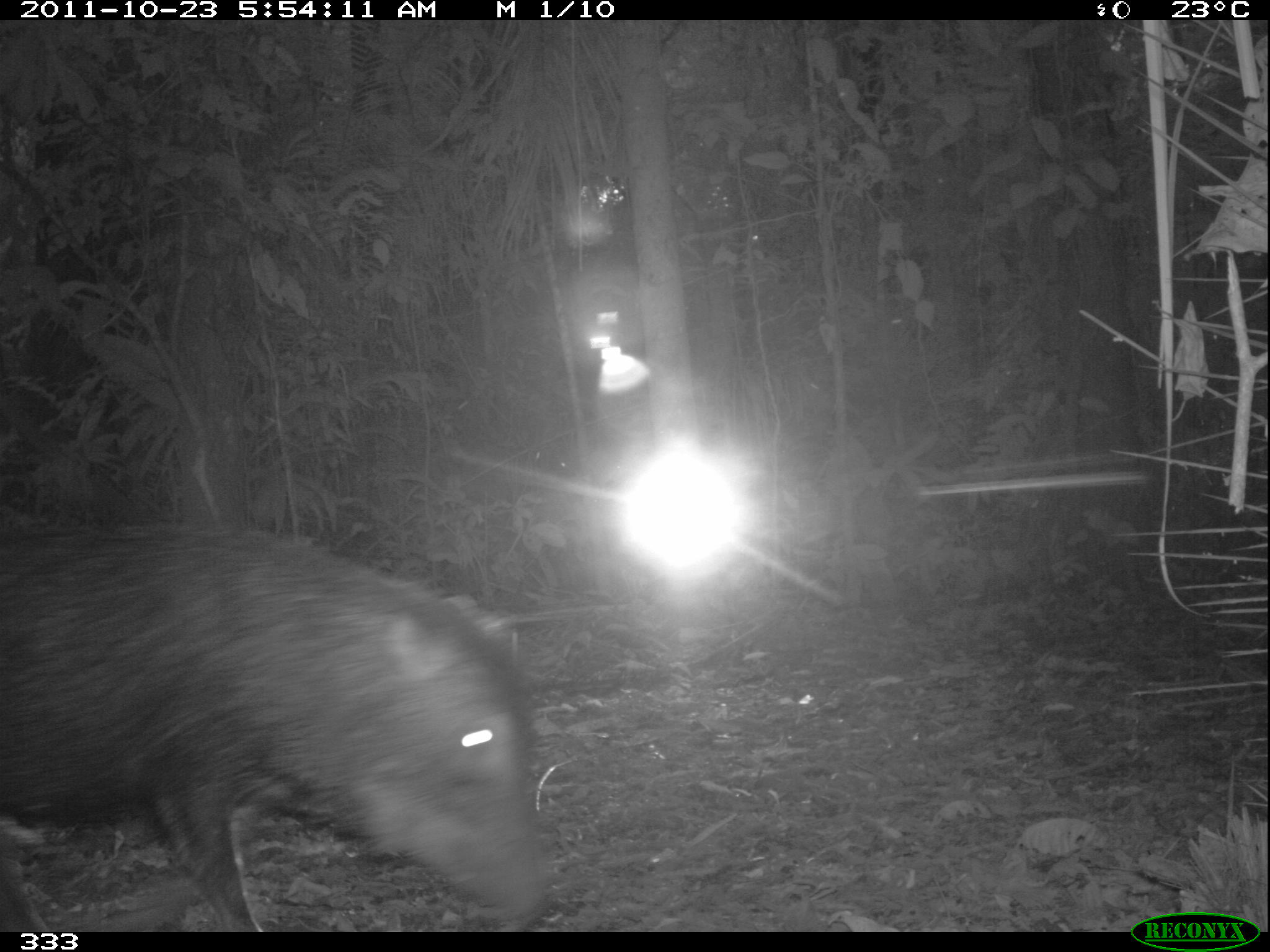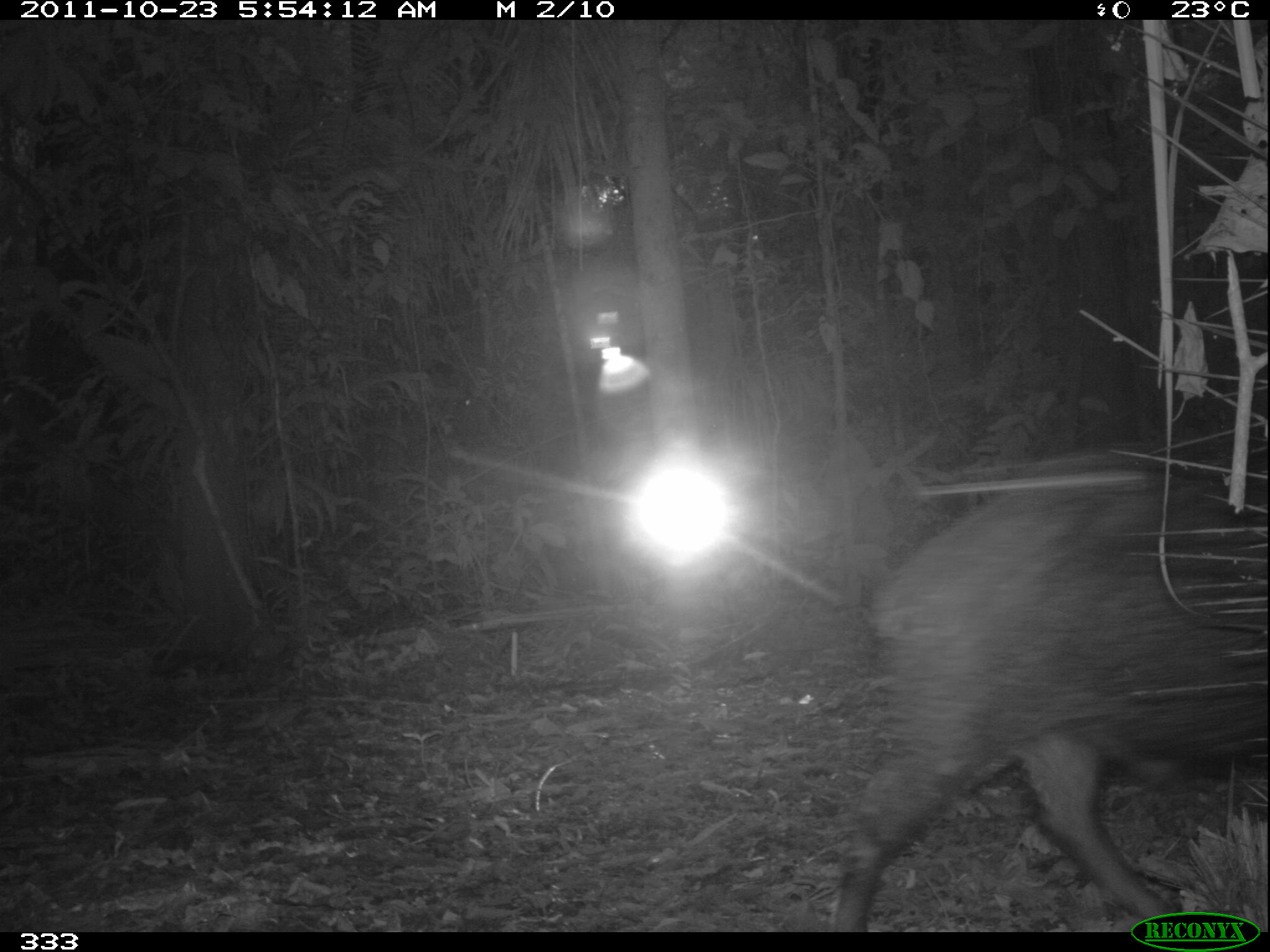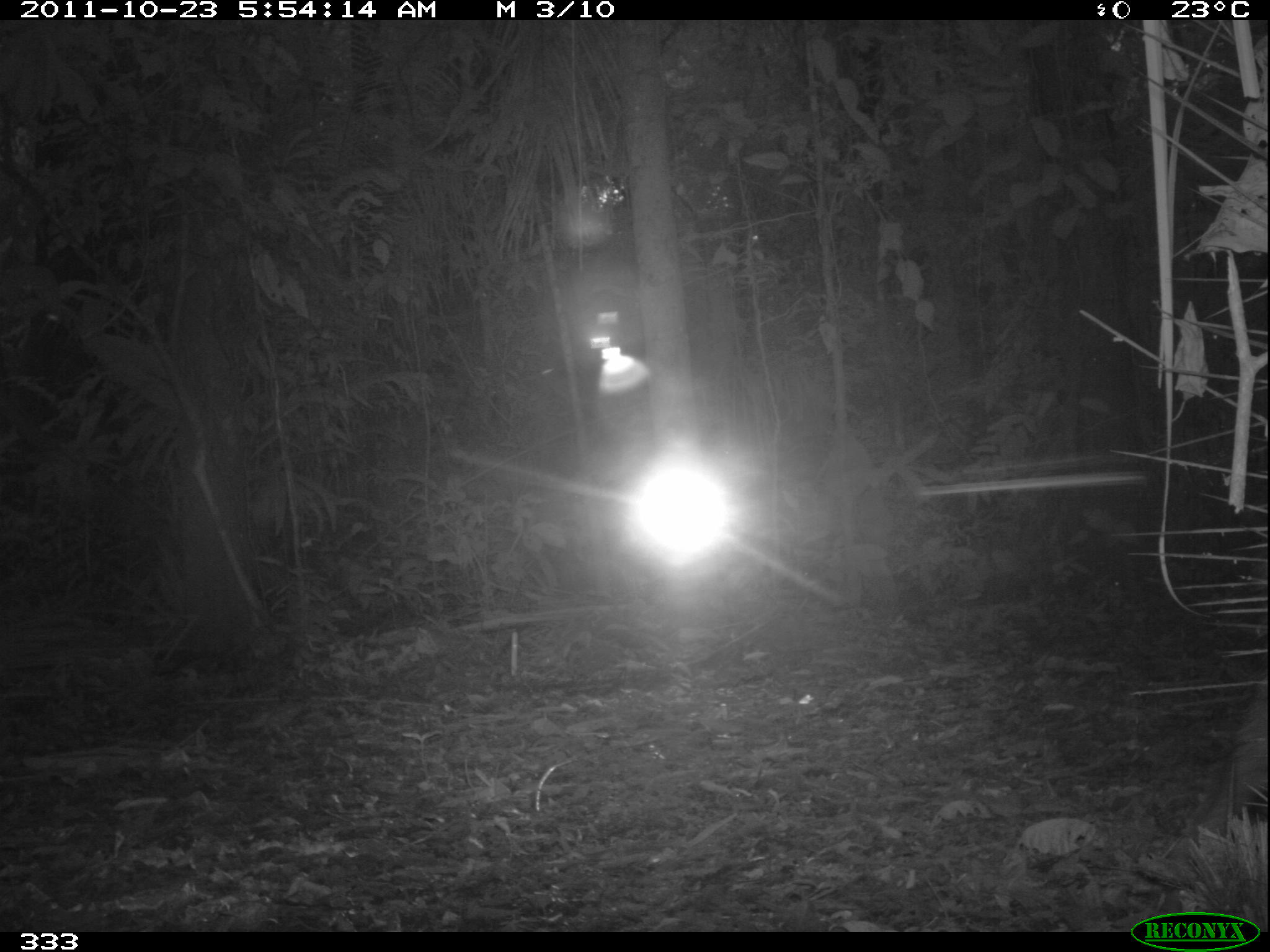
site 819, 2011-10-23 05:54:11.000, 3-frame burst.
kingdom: Animalia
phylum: Chordata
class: Mammalia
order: Artiodactyla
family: Tayassuidae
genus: Tayassu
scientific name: Tayassu pecari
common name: white-lipped peccary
Tayassu pecari (white-lipped peccary).